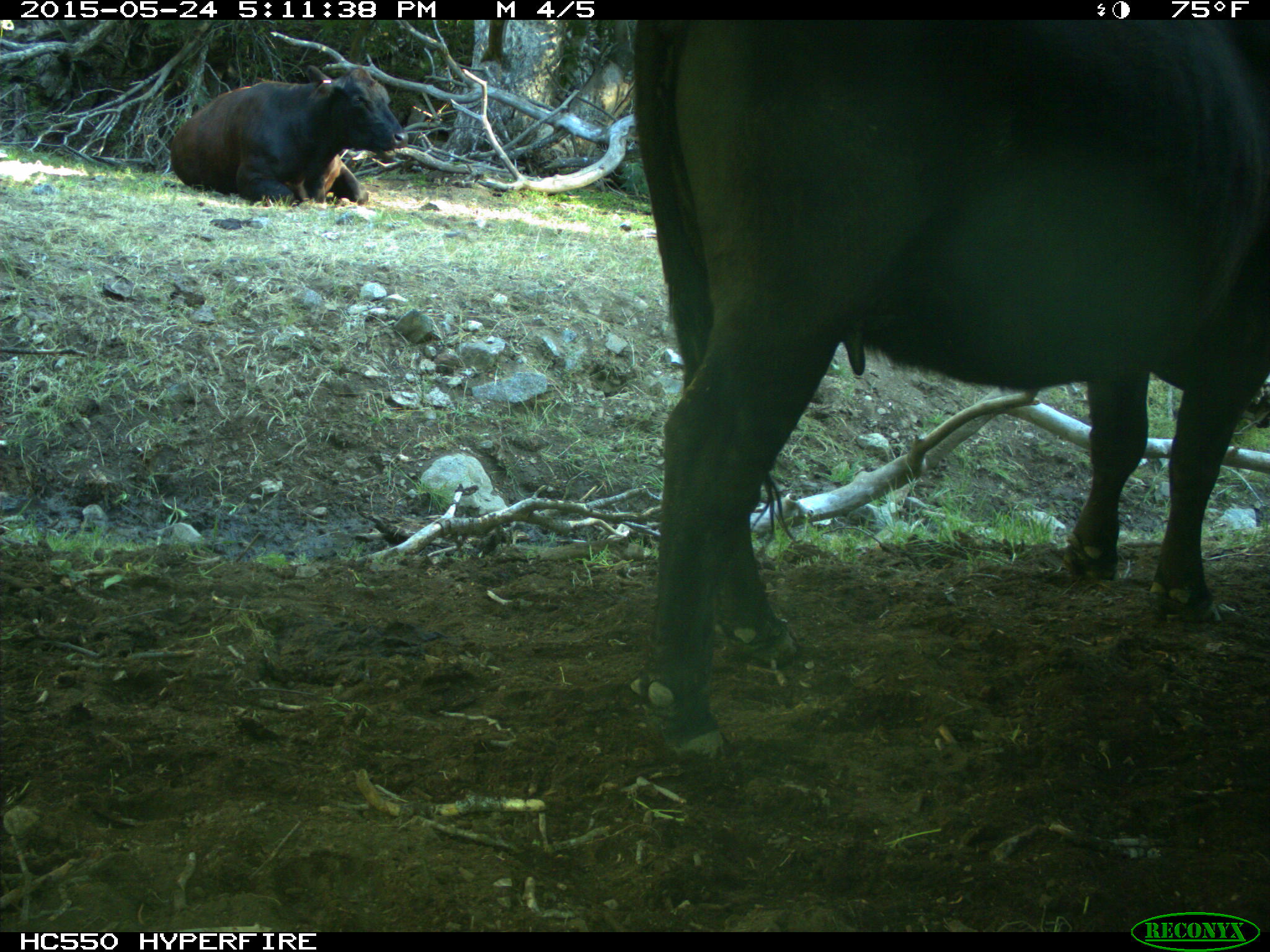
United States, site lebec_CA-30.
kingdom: Animalia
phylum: Chordata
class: Mammalia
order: Artiodactyla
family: Bovidae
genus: Bos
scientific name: Bos taurus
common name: domestic cow